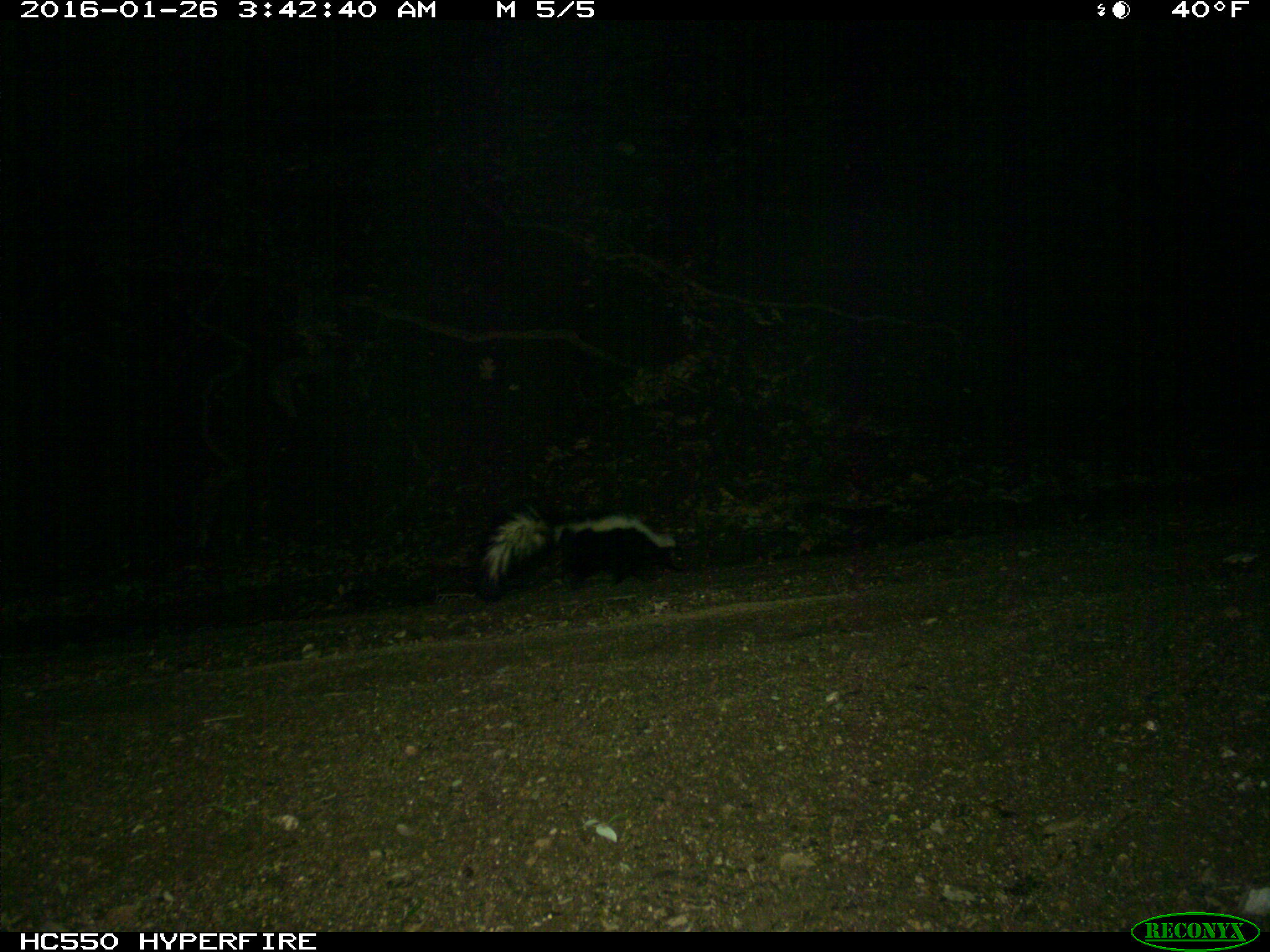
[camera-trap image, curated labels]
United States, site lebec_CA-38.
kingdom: Animalia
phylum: Chordata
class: Mammalia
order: Carnivora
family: Mephitidae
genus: Mephitis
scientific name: Mephitis mephitis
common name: striped skunk